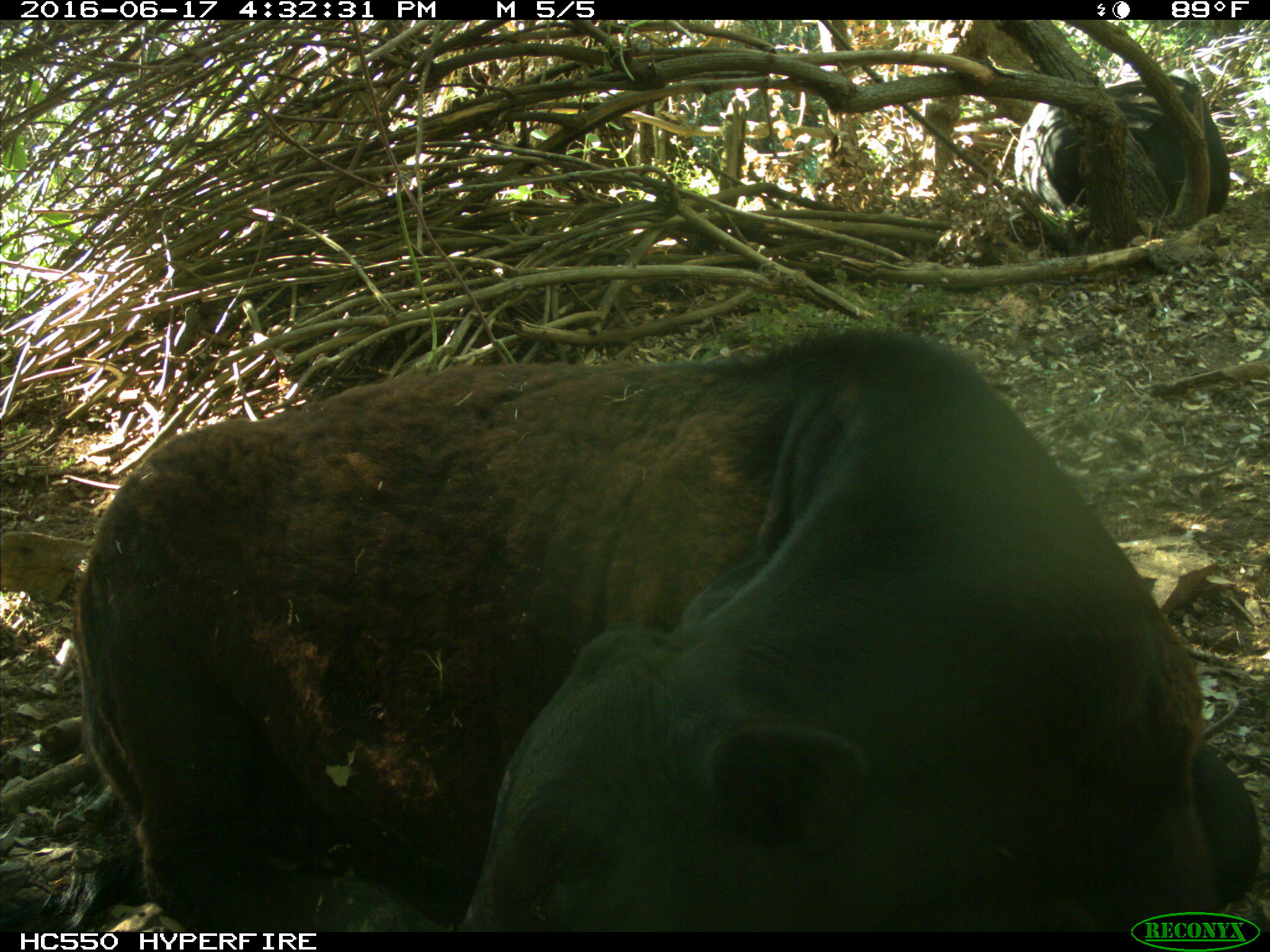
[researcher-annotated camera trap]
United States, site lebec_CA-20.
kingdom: Animalia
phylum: Chordata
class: Mammalia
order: Artiodactyla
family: Bovidae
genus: Bos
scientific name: Bos taurus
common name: domestic cow